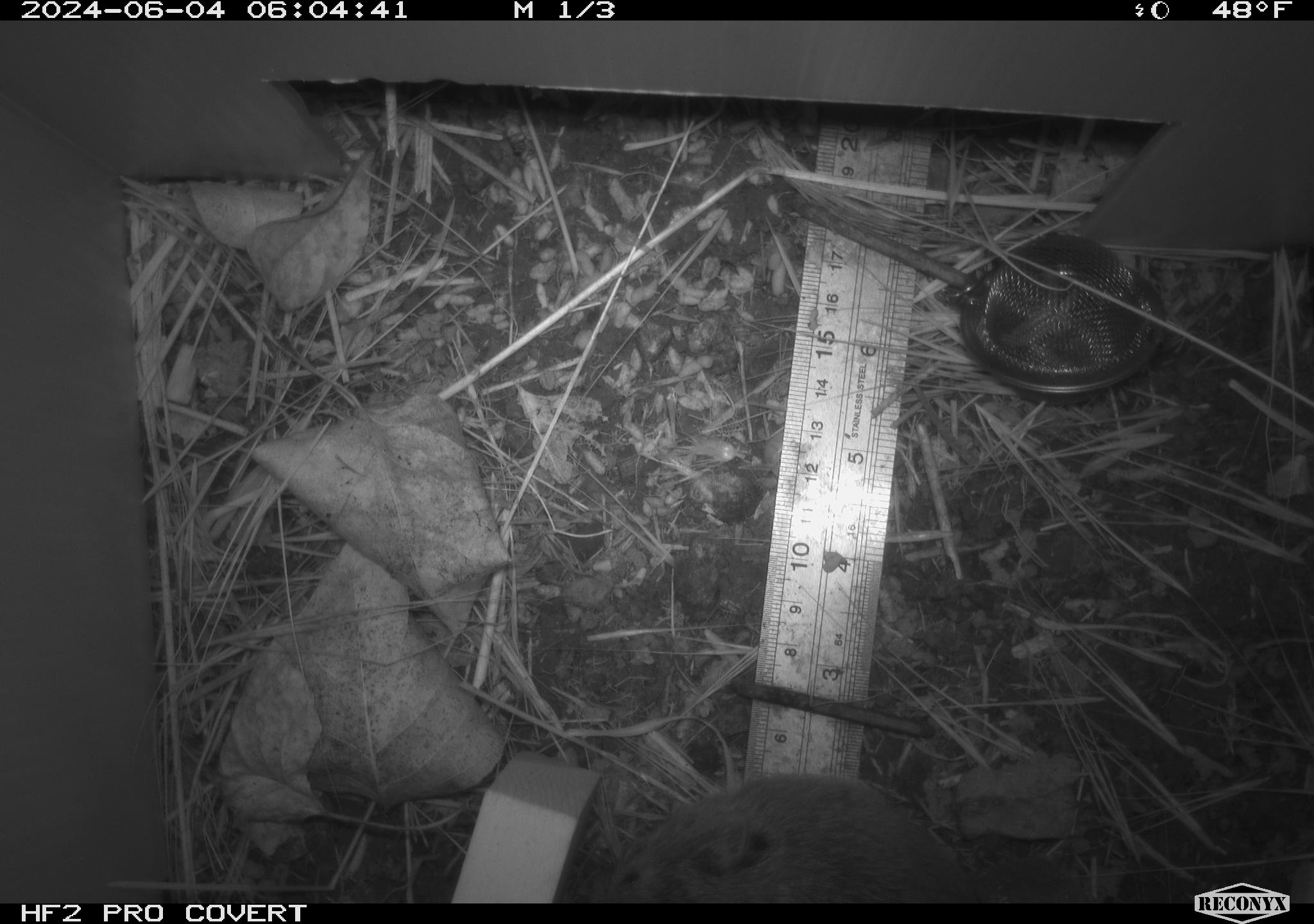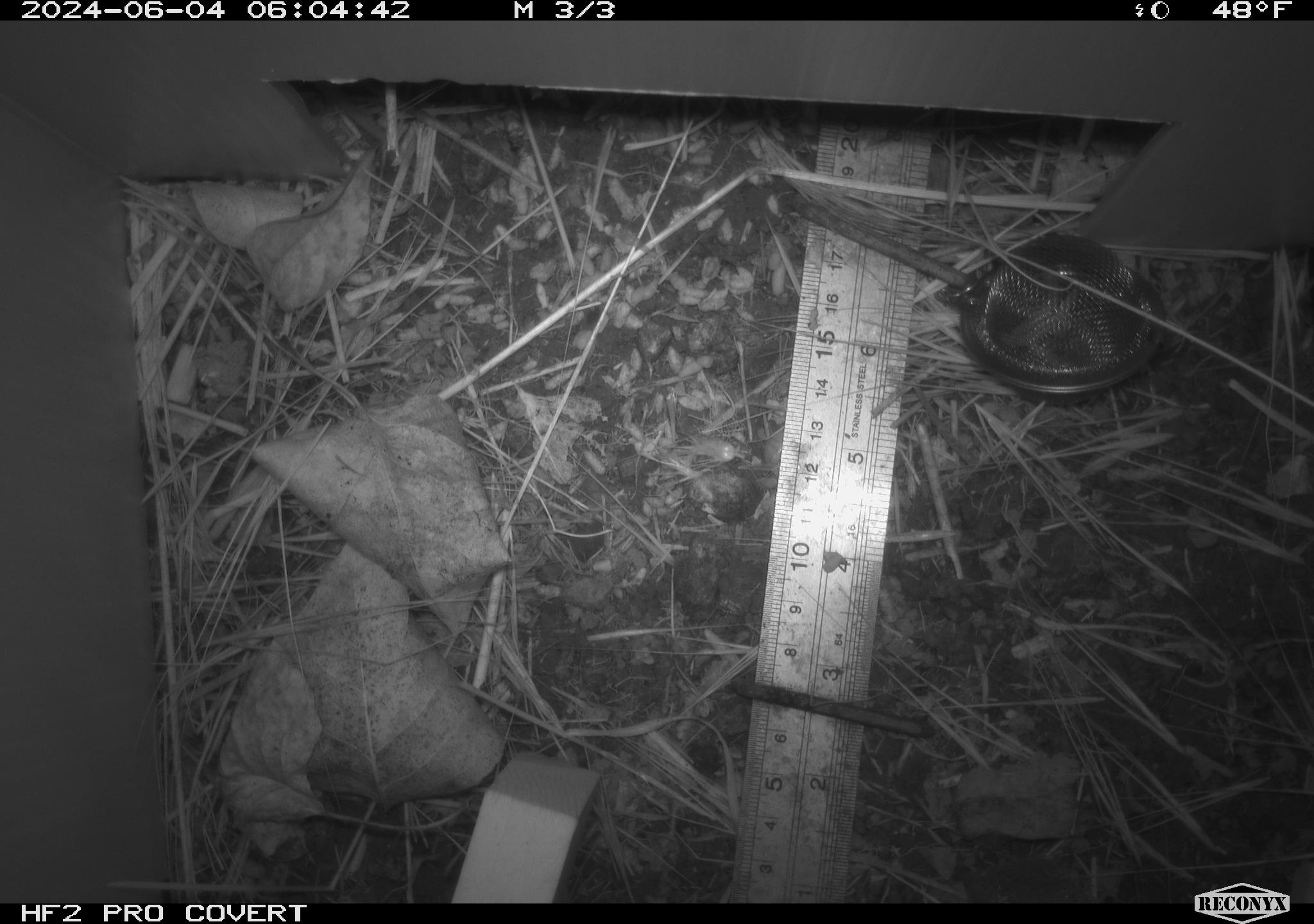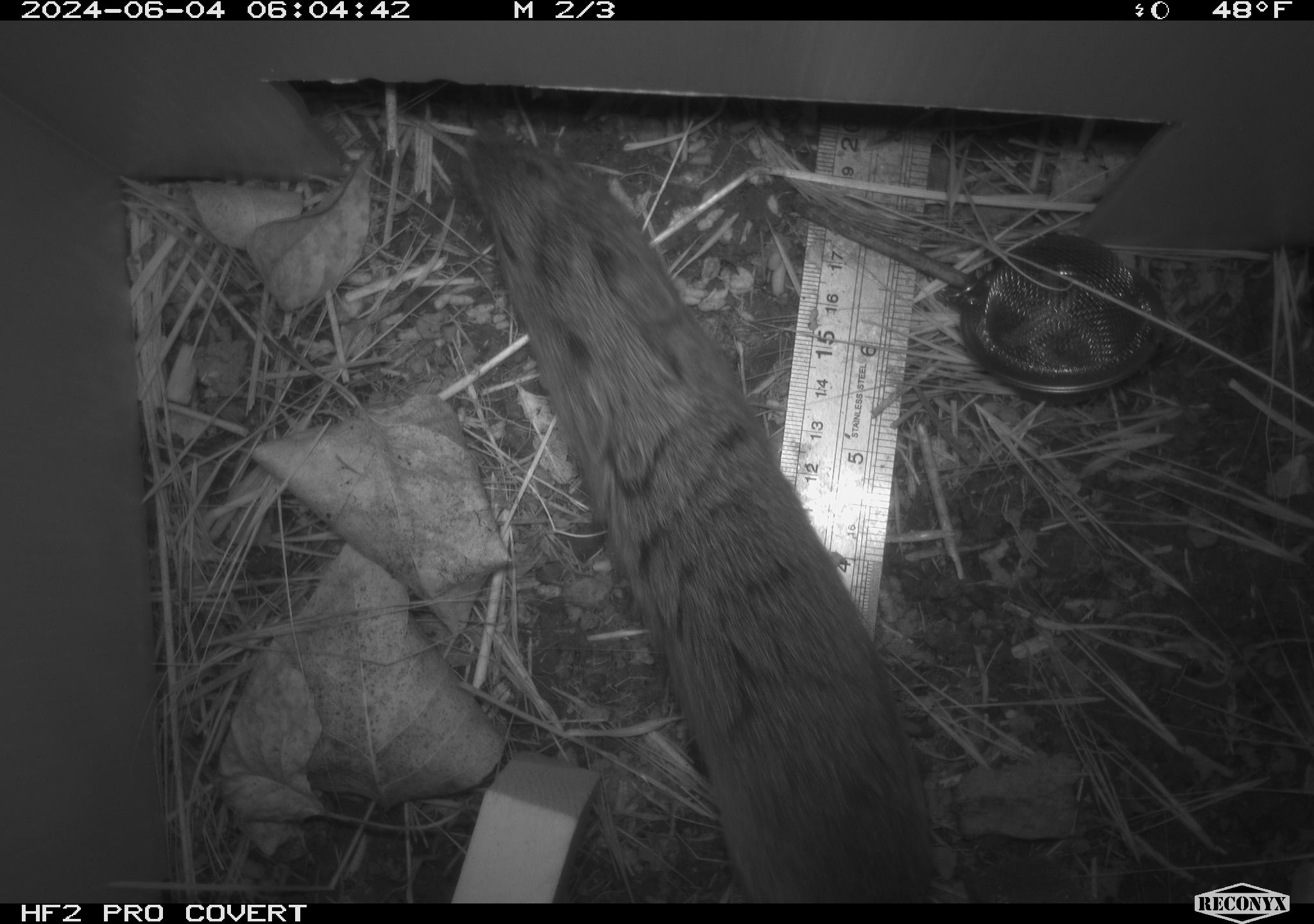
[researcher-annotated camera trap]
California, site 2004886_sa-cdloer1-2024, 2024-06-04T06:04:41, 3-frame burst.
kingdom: Animalia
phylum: Chordata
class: Mammalia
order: Rodentia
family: Cricetidae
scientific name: Arvicolinae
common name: voles, lemmings, and muskrats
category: arvicolinae subfamily